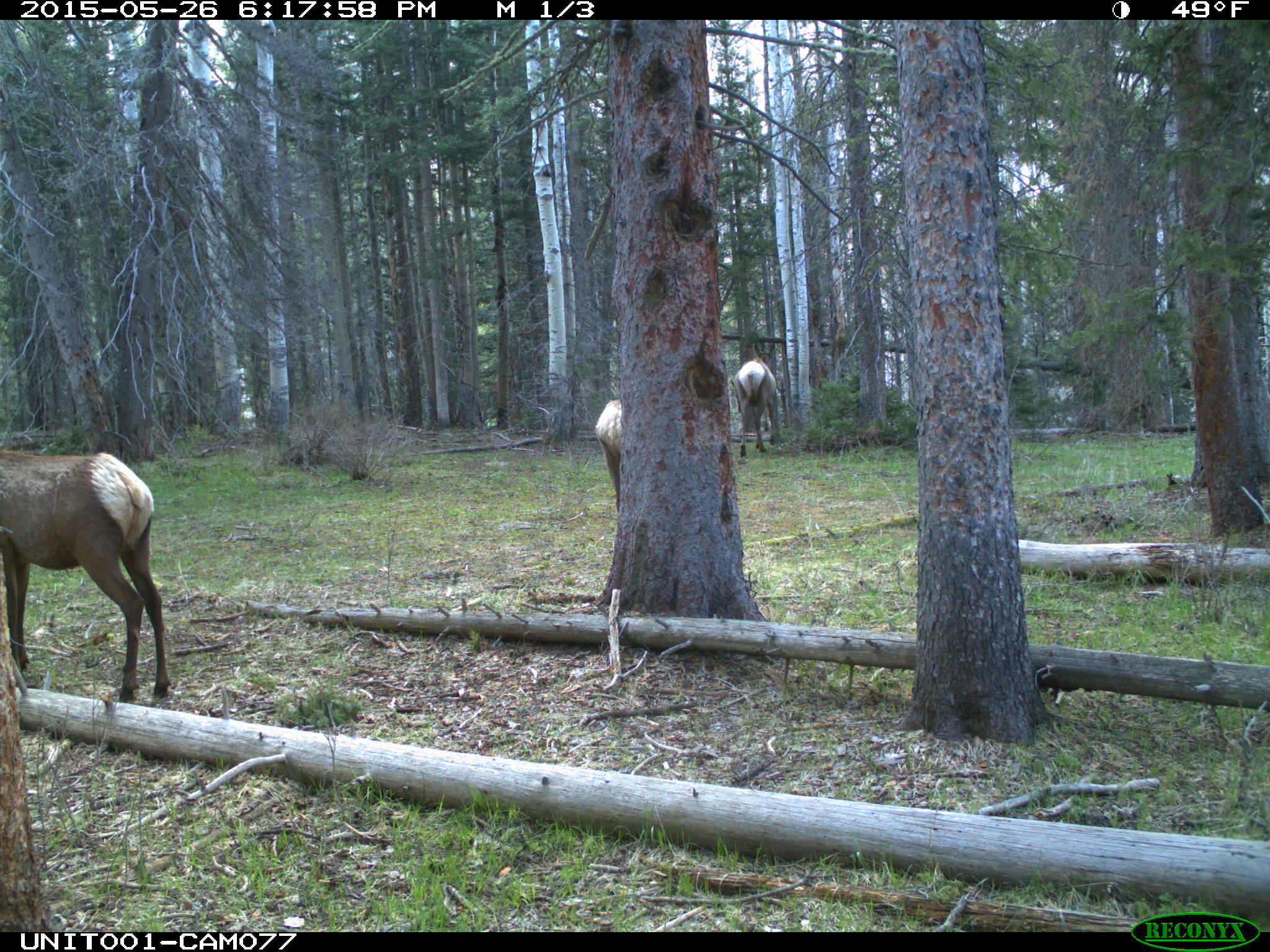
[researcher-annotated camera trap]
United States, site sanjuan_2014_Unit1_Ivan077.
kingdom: Animalia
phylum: Chordata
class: Mammalia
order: Artiodactyla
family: Cervidae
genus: Cervus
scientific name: Cervus elaphus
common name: red deer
Cervus elaphus (red deer).